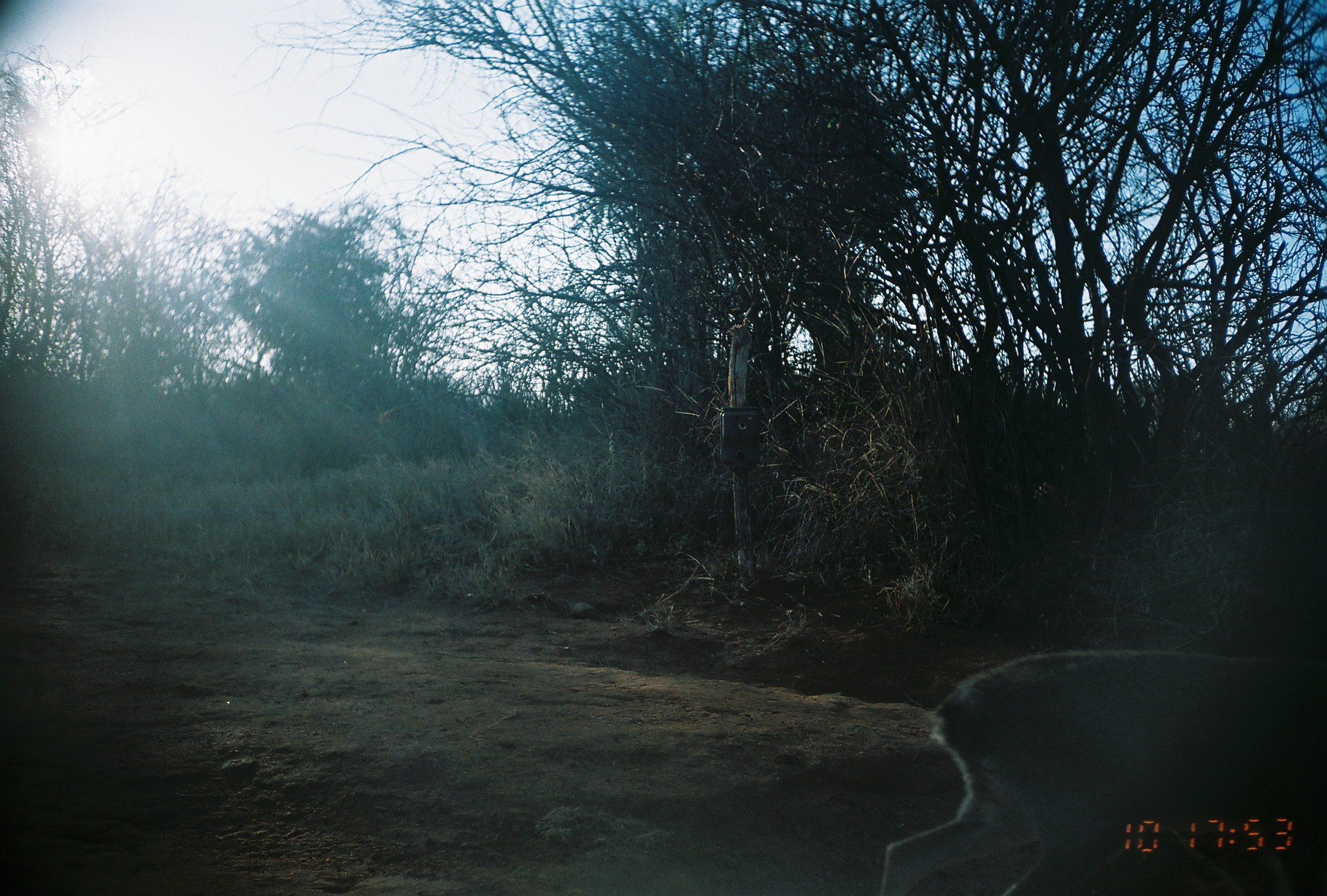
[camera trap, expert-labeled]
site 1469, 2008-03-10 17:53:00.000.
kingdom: Animalia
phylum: Chordata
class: Mammalia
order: Artiodactyla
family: Bovidae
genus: Madoqua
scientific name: Madoqua guentheri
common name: günther's dik-dik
Madoqua guentheri (günther's dik-dik), count 1.